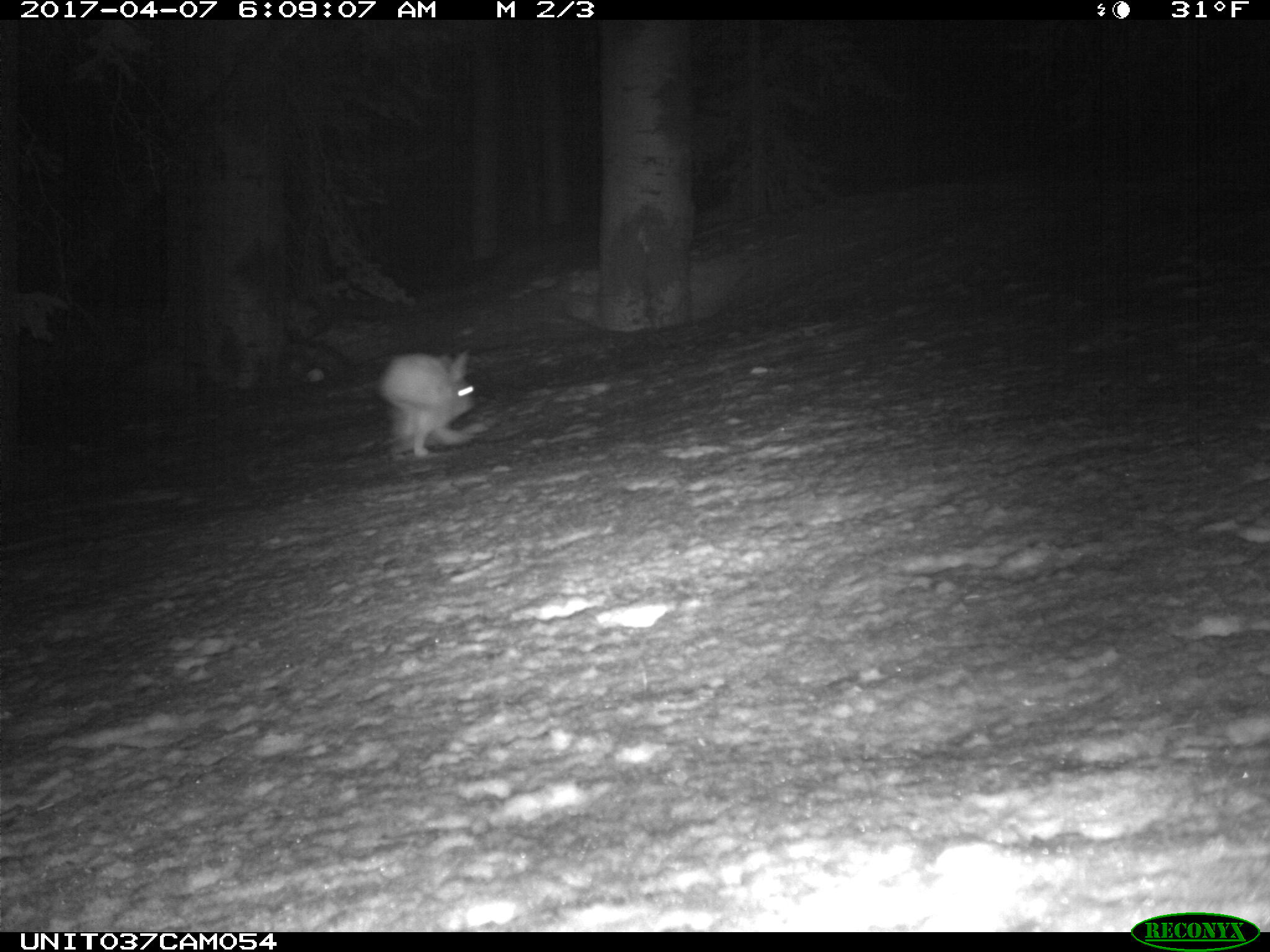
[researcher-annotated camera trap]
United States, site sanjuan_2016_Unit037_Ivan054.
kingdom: Animalia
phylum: Chordata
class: Mammalia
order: Lagomorpha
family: Leporidae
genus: Lepus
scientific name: Lepus americanus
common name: snowshoe hare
Lepus americanus (snowshoe hare).